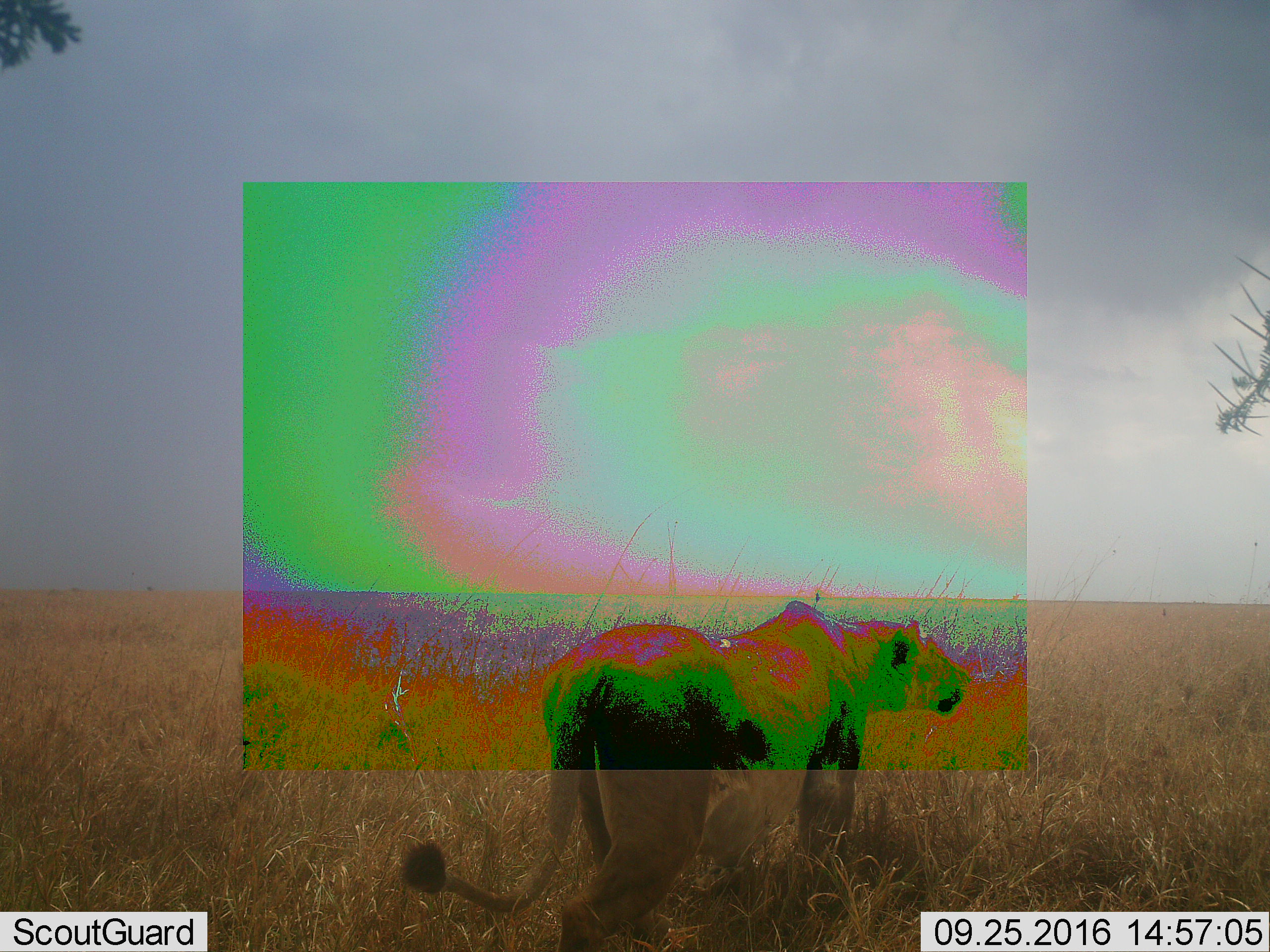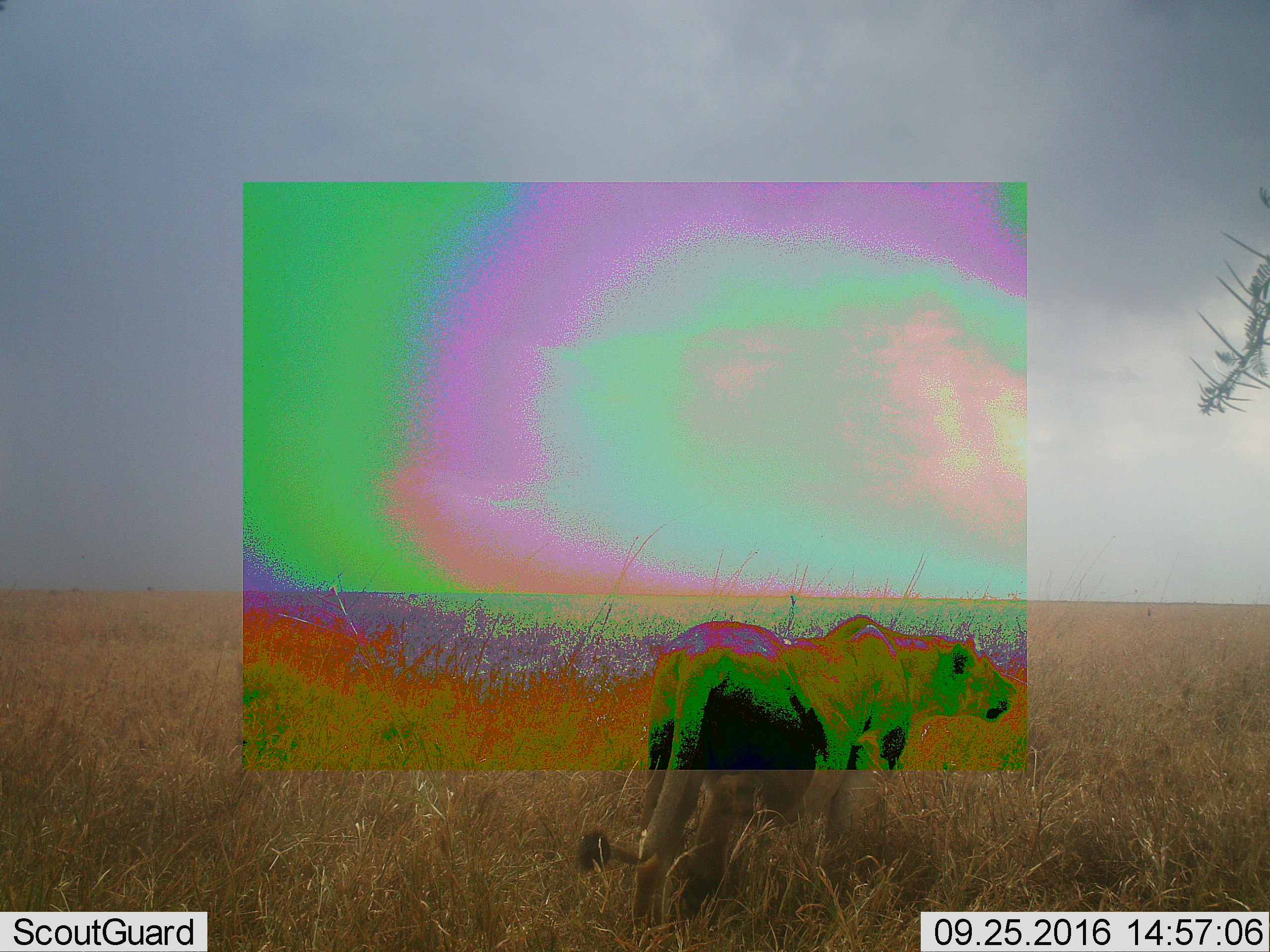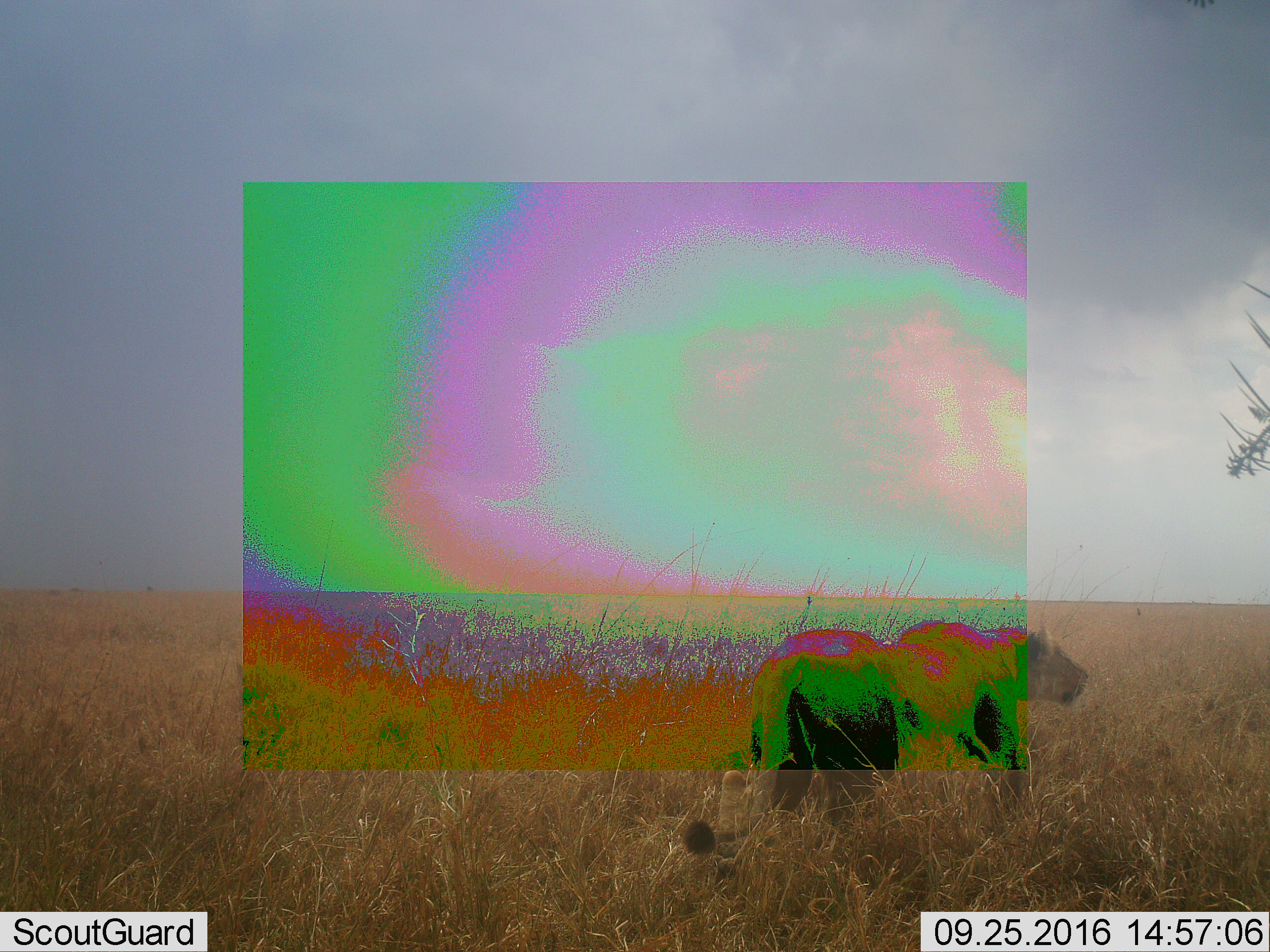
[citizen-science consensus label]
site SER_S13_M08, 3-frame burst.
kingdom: Animalia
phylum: Chordata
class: Mammalia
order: Carnivora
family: Felidae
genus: Panthera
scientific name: Panthera leo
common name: lion female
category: lionfemale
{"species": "lionfemale (lion female) (Panthera leo)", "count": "1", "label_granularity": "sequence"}